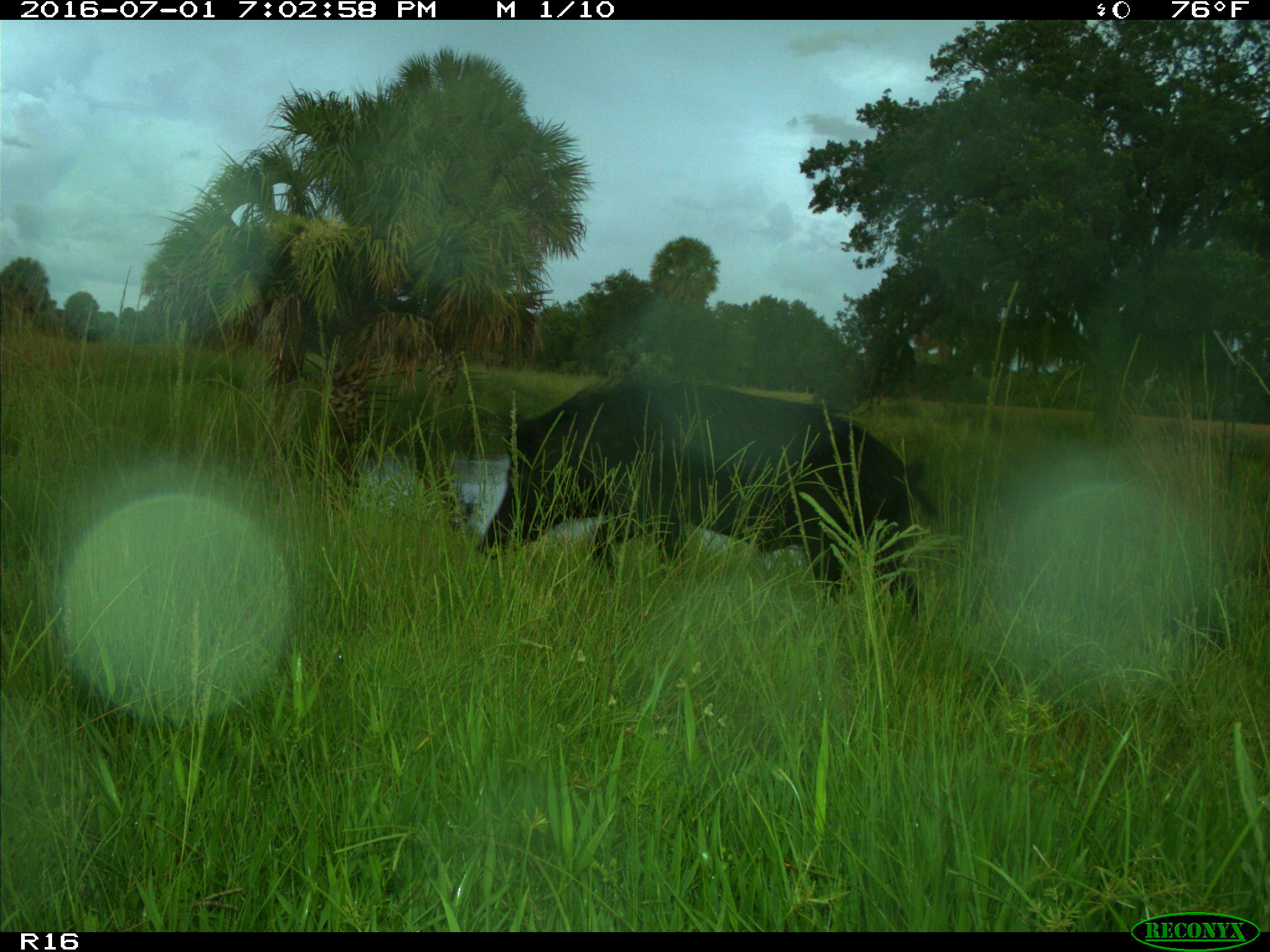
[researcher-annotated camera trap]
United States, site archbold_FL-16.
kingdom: Animalia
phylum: Chordata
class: Mammalia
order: Artiodactyla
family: Suidae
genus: Sus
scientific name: Sus scrofa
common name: wild boar